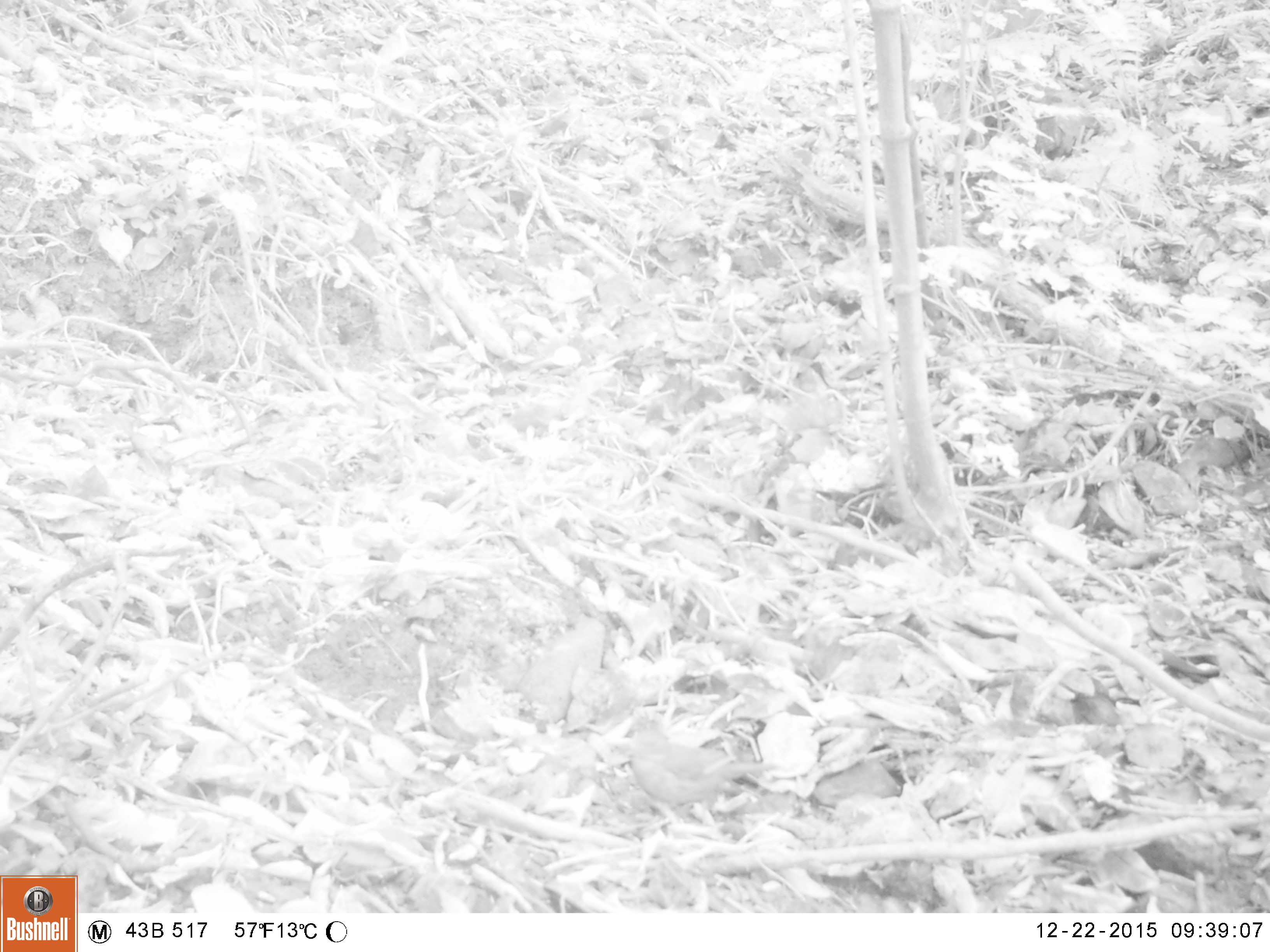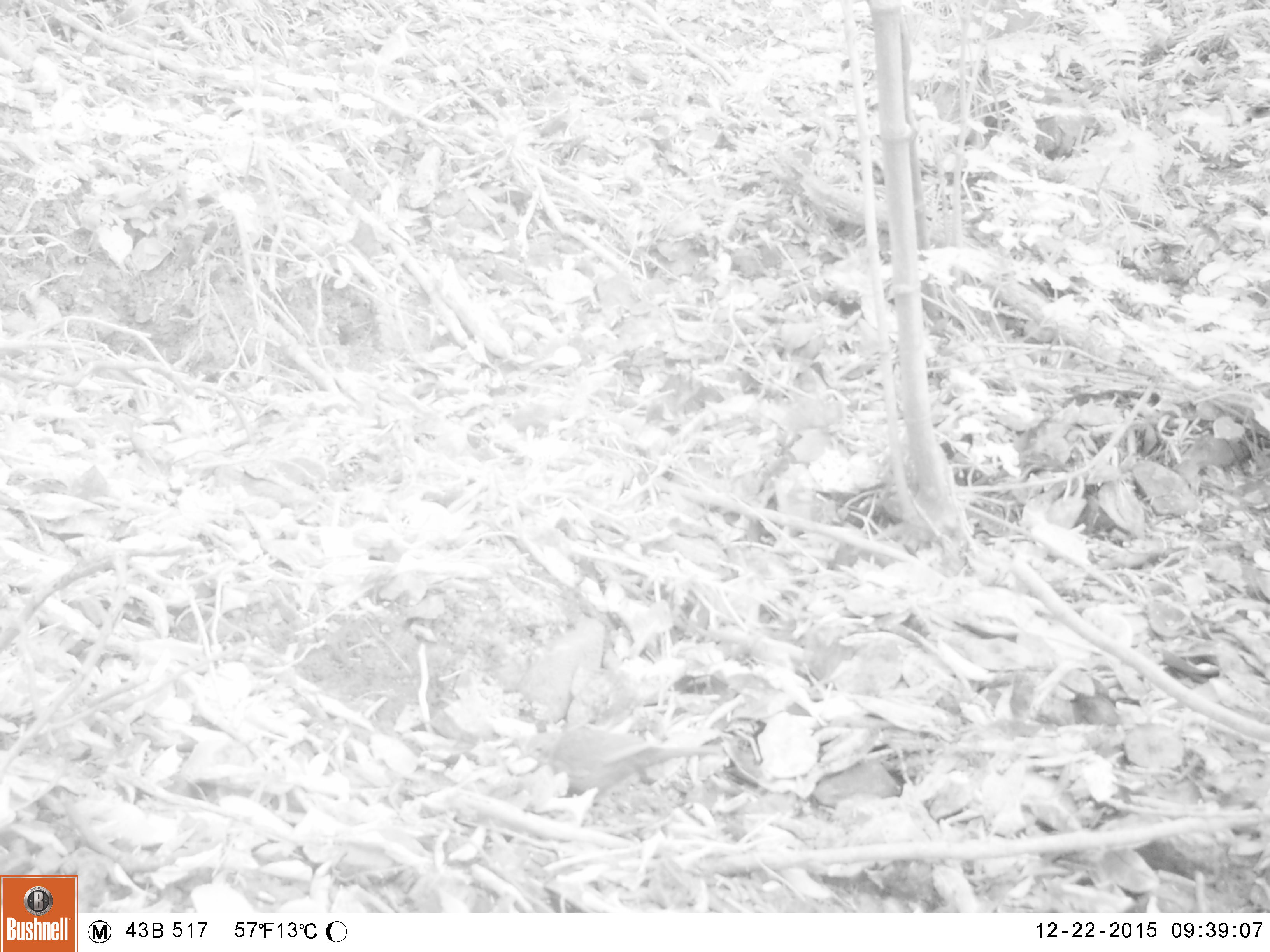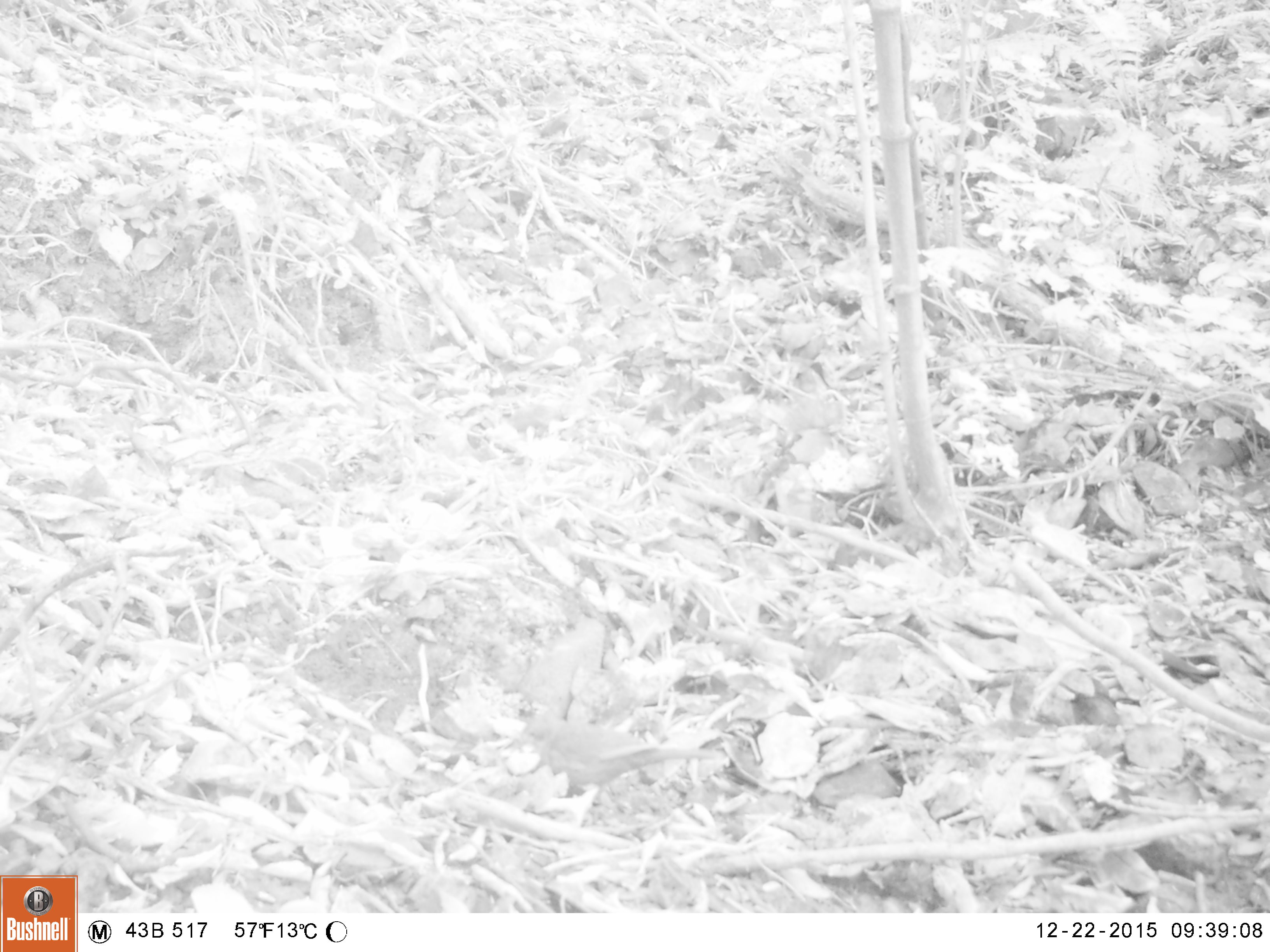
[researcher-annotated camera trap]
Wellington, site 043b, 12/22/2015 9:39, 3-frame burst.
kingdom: Animalia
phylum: Chordata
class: Aves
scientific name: Aves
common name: bird